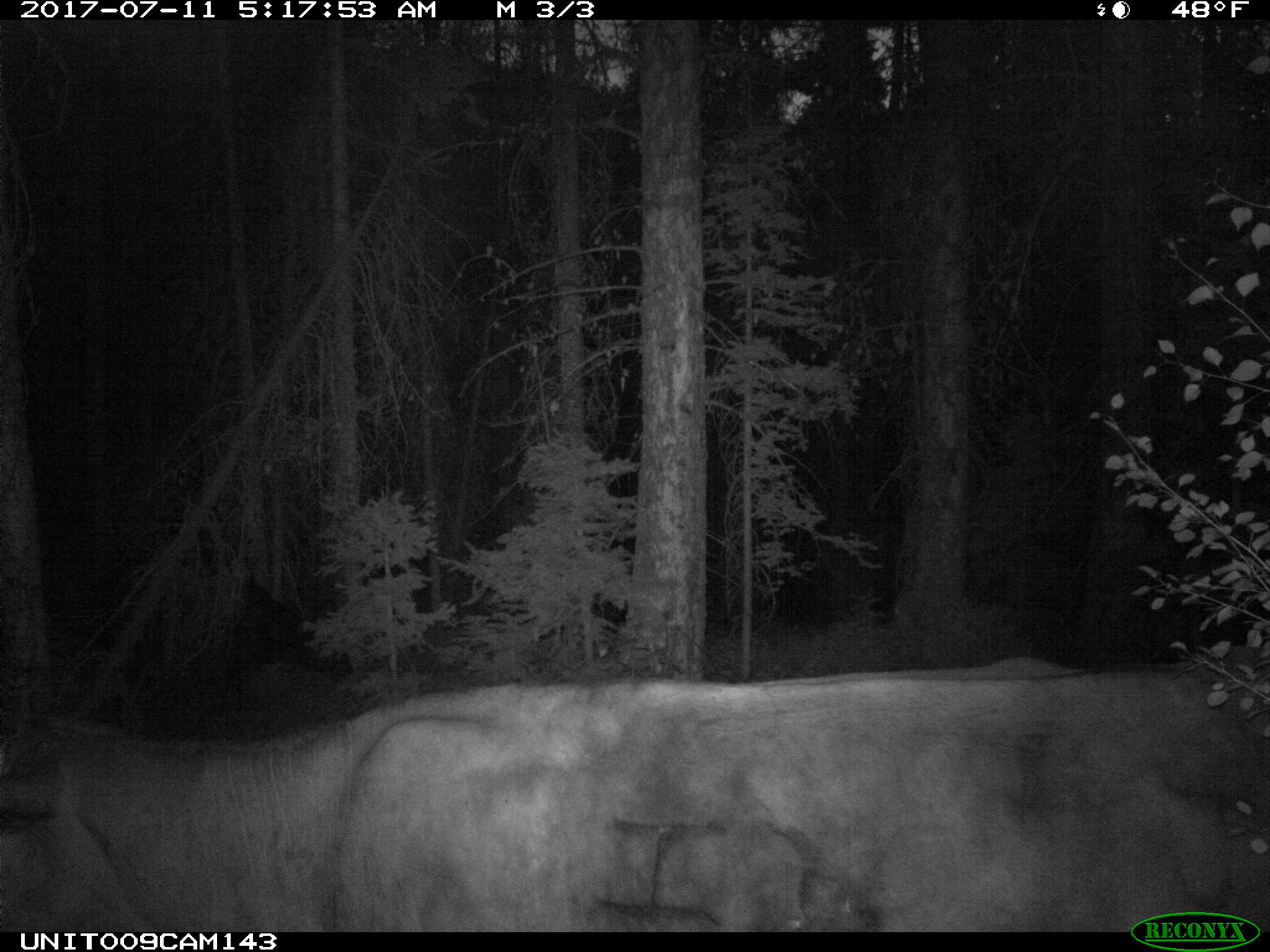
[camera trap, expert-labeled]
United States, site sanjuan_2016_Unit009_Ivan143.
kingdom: Animalia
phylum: Chordata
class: Mammalia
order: Artiodactyla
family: Bovidae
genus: Bos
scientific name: Bos taurus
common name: domestic cow